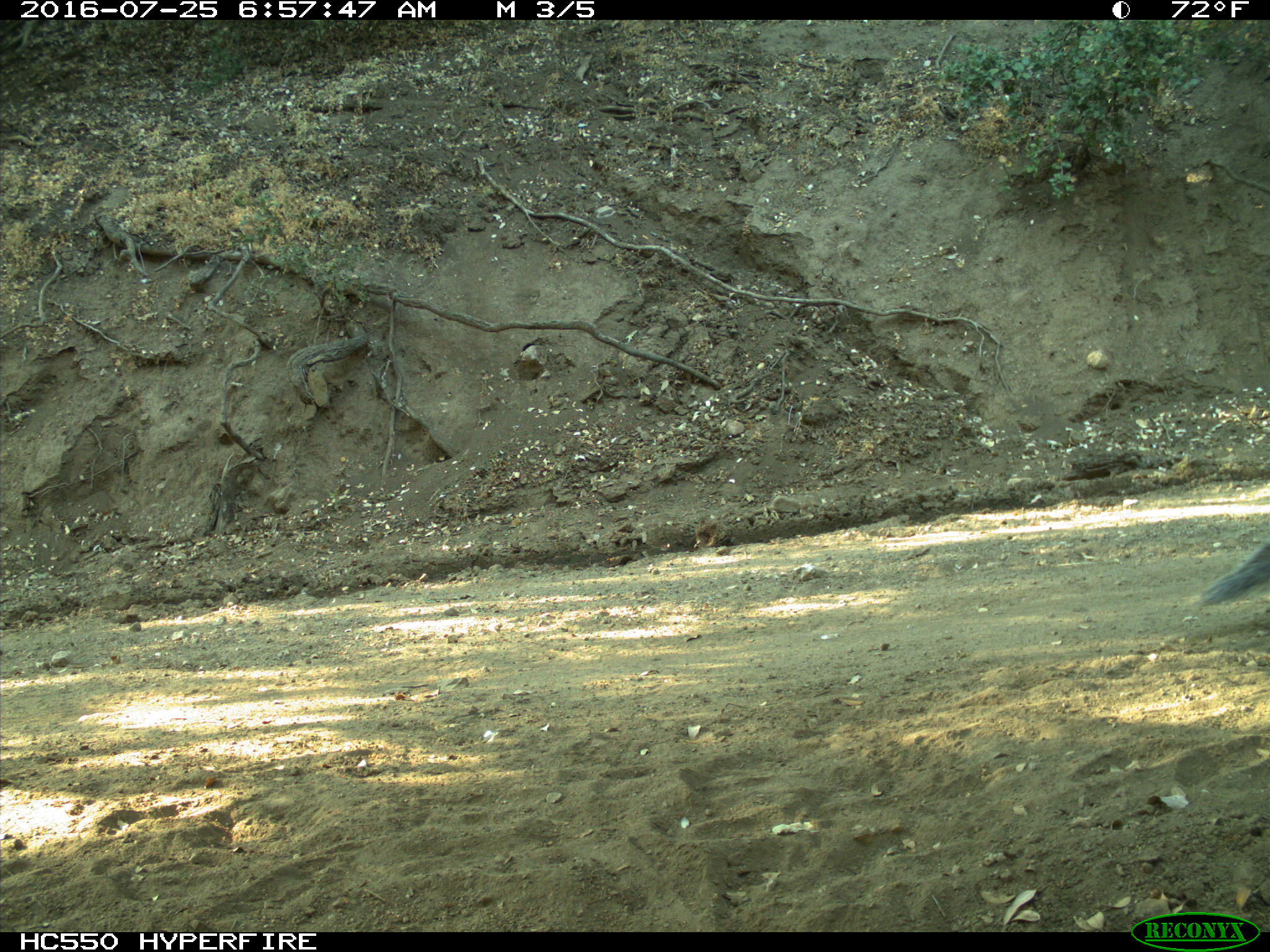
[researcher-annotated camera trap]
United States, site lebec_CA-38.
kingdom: Animalia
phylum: Chordata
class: Mammalia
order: Rodentia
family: Sciuridae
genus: Sciurus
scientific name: Sciurus carolinensis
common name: eastern gray squirrel